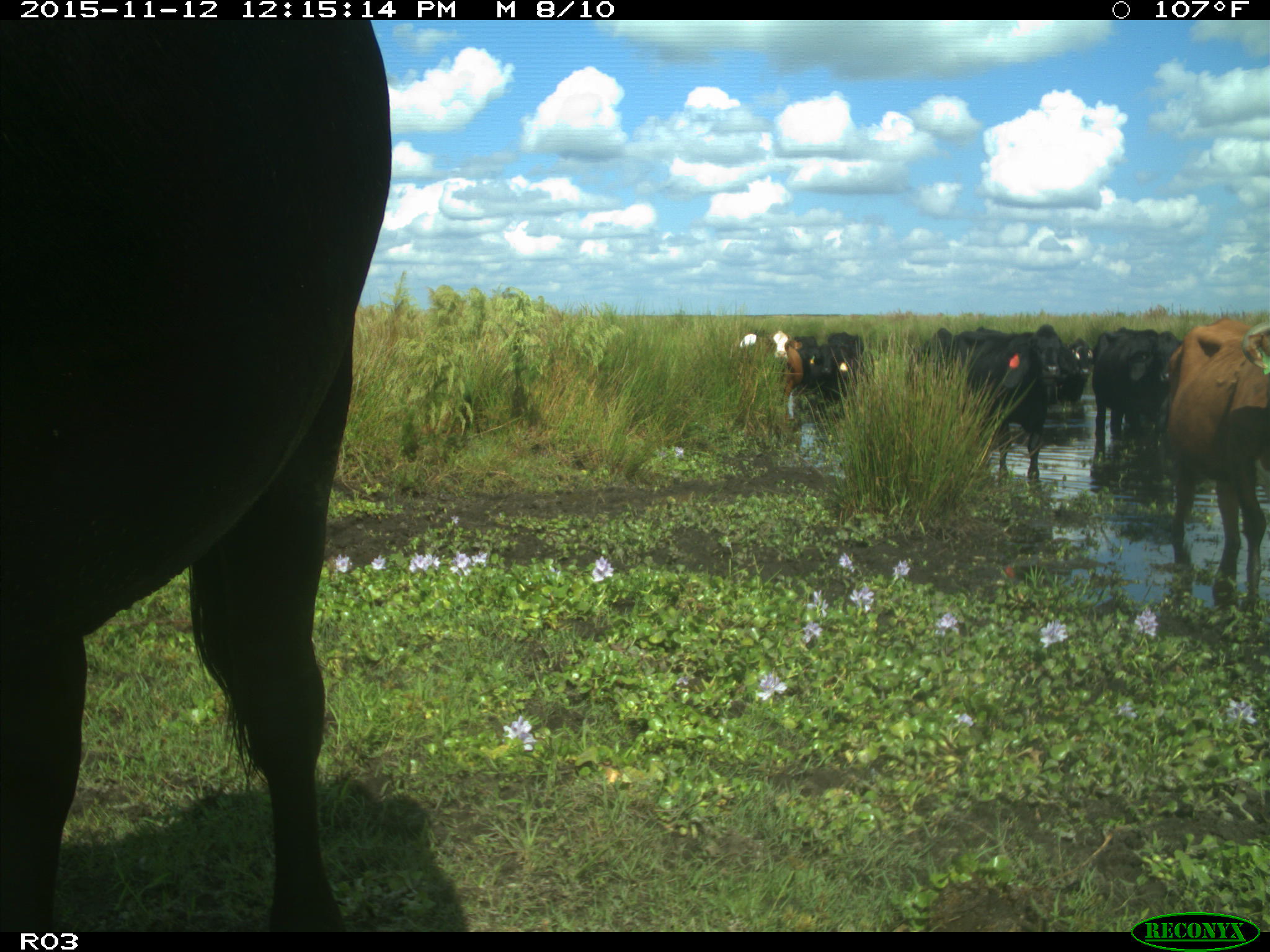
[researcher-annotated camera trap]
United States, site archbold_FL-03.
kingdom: Animalia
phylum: Chordata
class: Mammalia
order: Artiodactyla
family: Bovidae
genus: Bos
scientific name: Bos taurus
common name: domestic cow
Bos taurus (domestic cow).